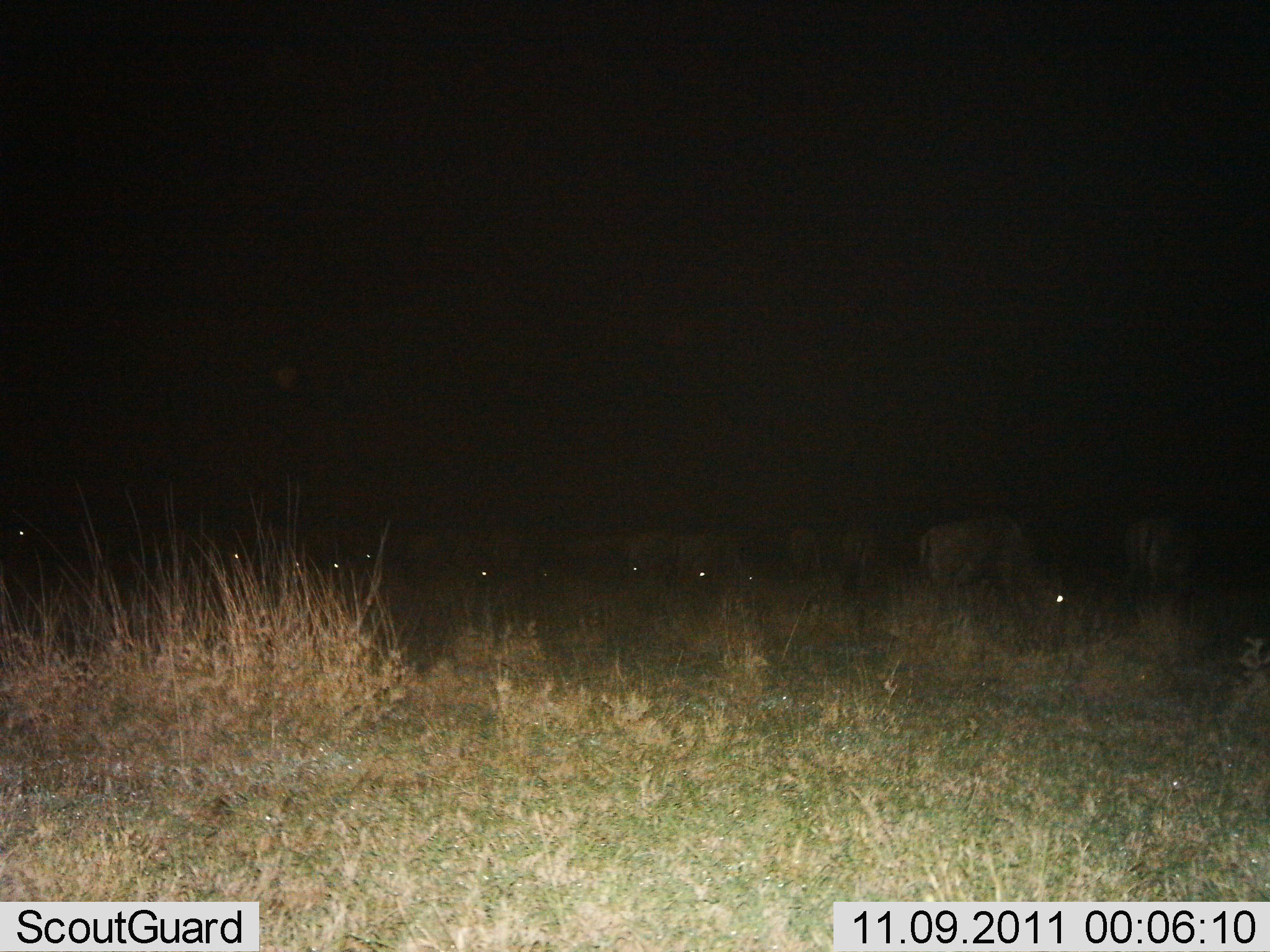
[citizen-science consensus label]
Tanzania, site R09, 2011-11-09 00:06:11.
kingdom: Animalia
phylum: Chordata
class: Mammalia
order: Artiodactyla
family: Bovidae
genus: Connochaetes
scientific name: Connochaetes taurinus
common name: blue wildebeest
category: wildebeest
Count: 11-50.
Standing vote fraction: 22%.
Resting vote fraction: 0%.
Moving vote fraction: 11%.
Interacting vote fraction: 0%.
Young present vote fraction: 0%.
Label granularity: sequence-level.